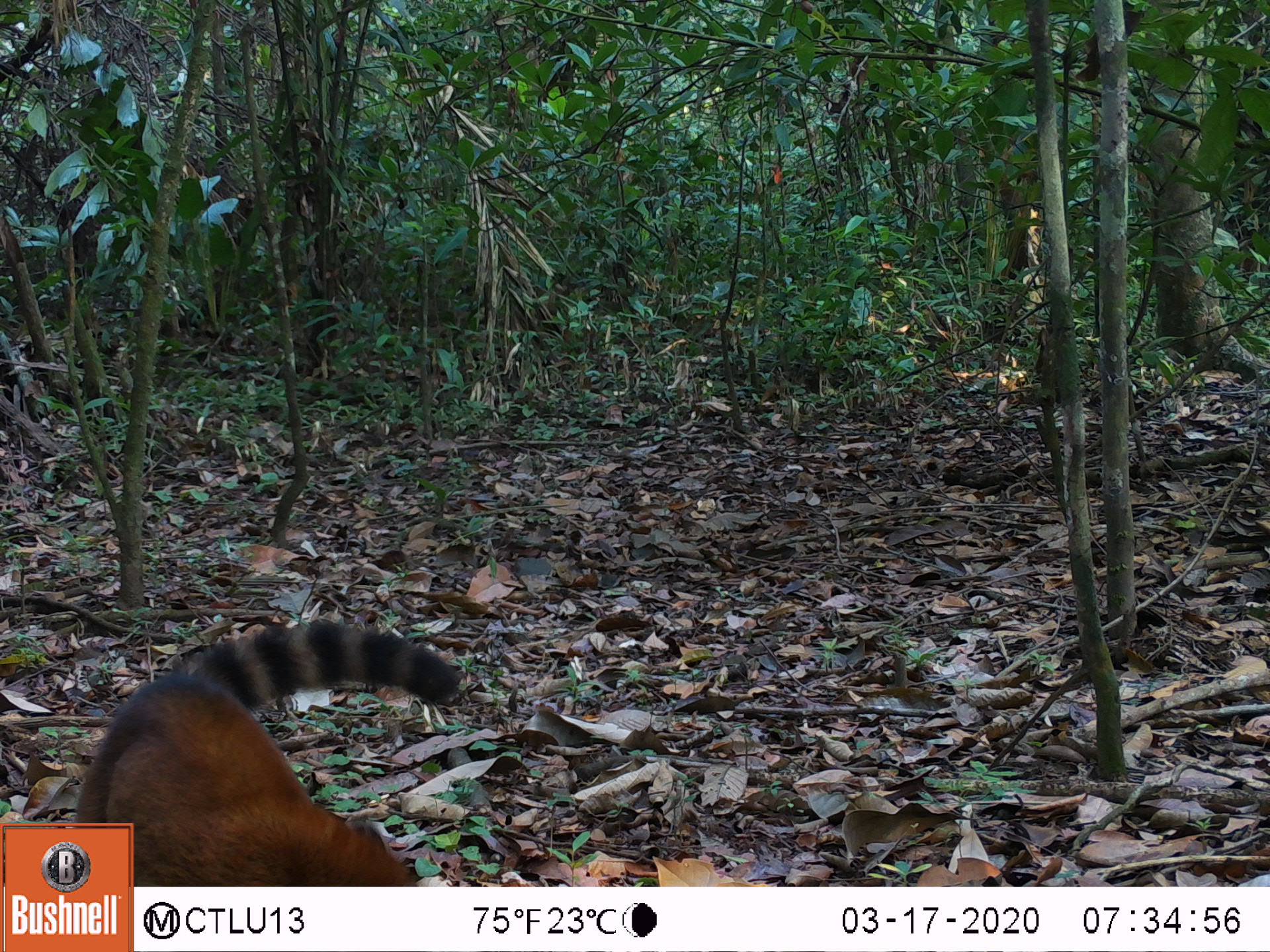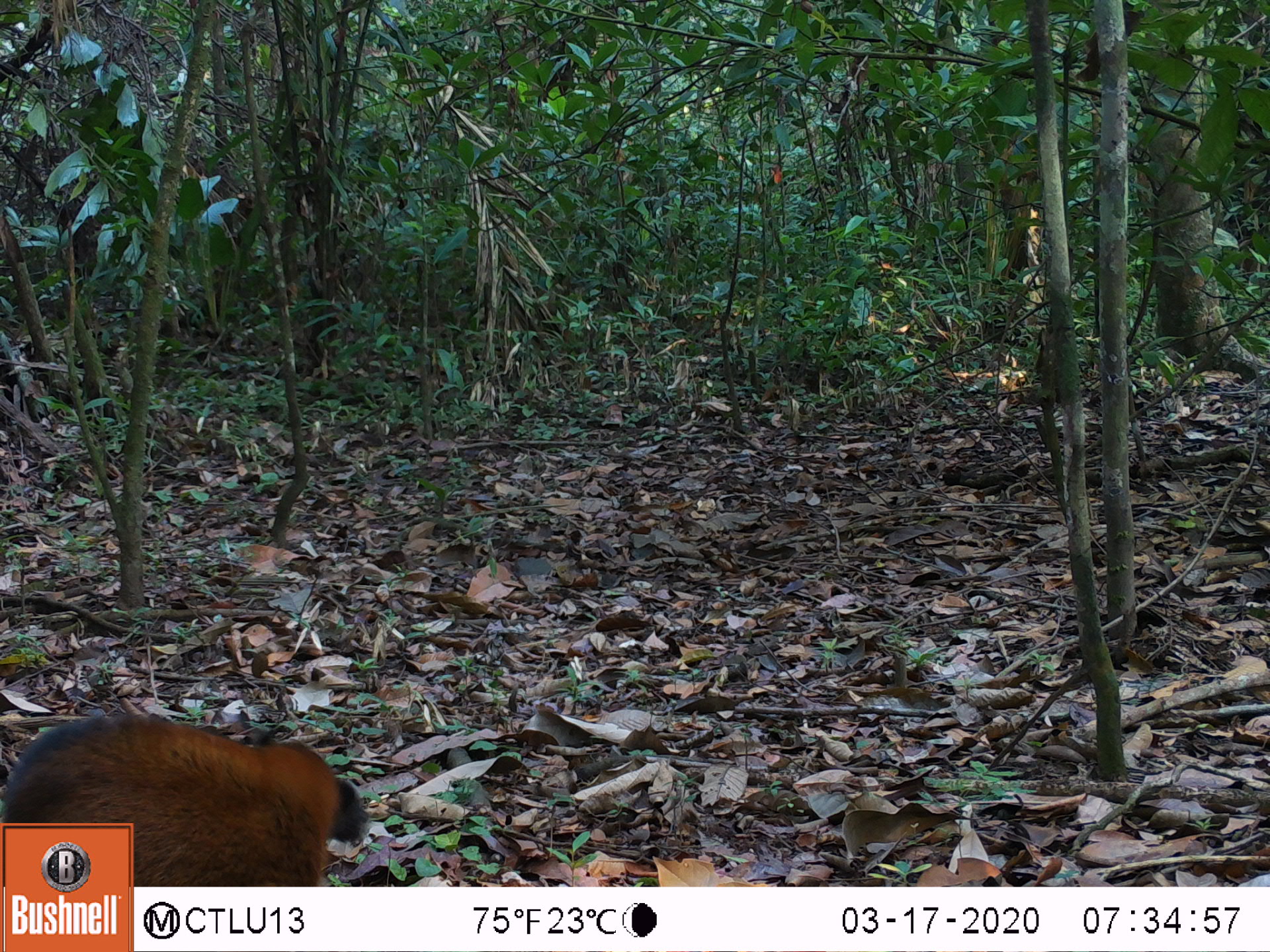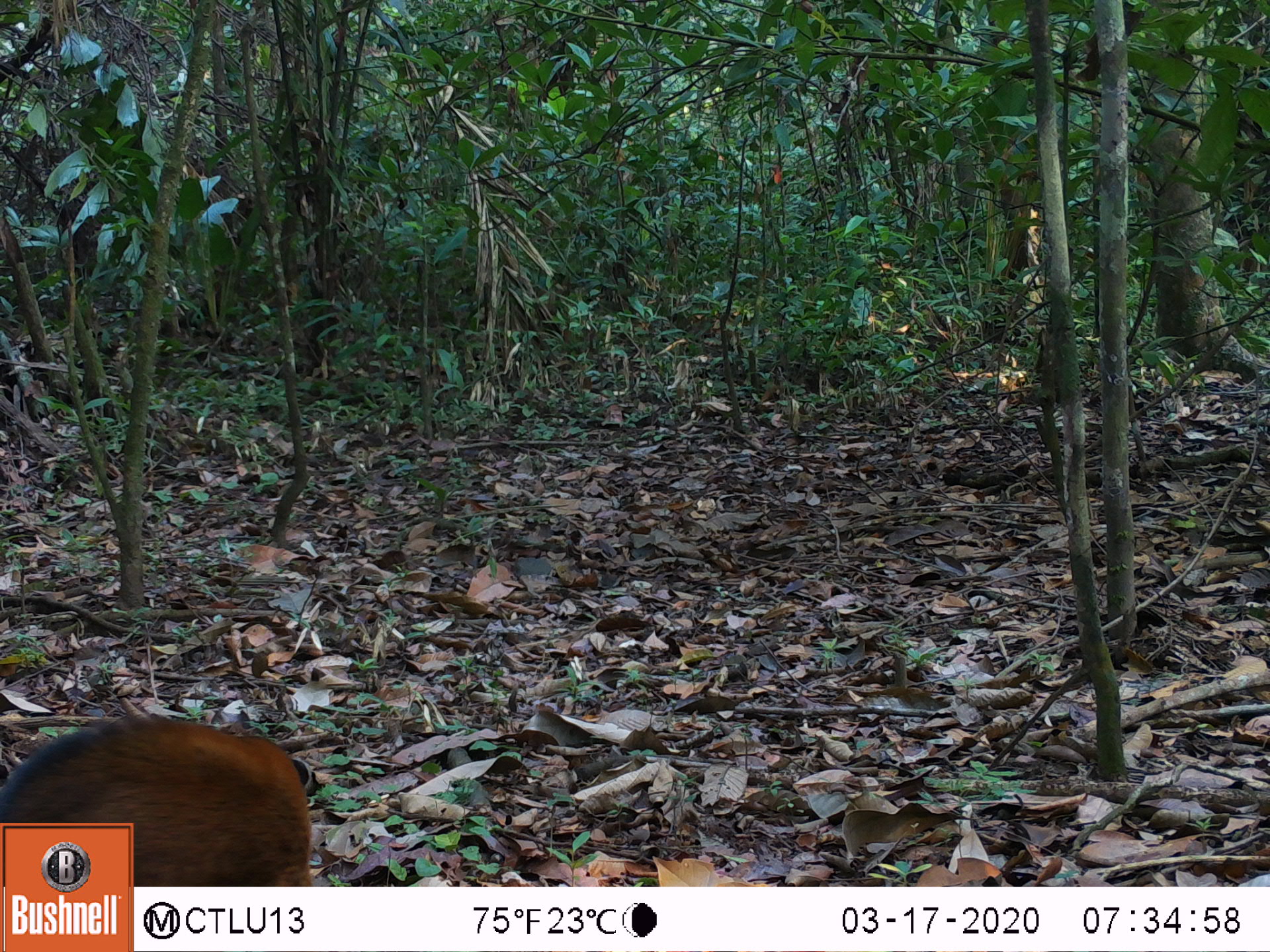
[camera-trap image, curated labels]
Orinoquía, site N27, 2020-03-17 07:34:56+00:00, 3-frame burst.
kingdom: Animalia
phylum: Chordata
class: Mammalia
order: Carnivora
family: Procyonidae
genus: Nasua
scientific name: Nasua nasua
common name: south american coati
South american coati (Nasua nasua).